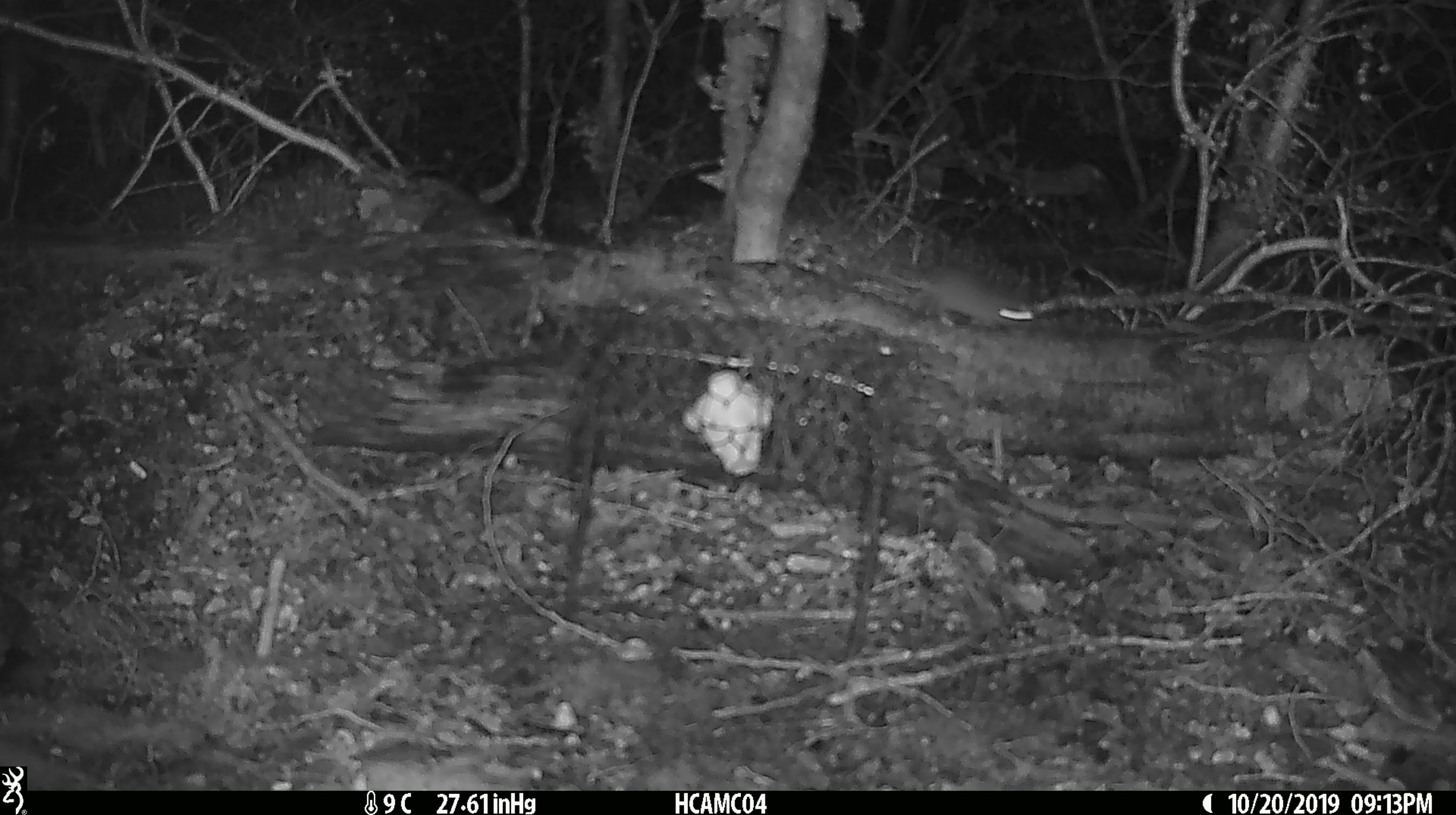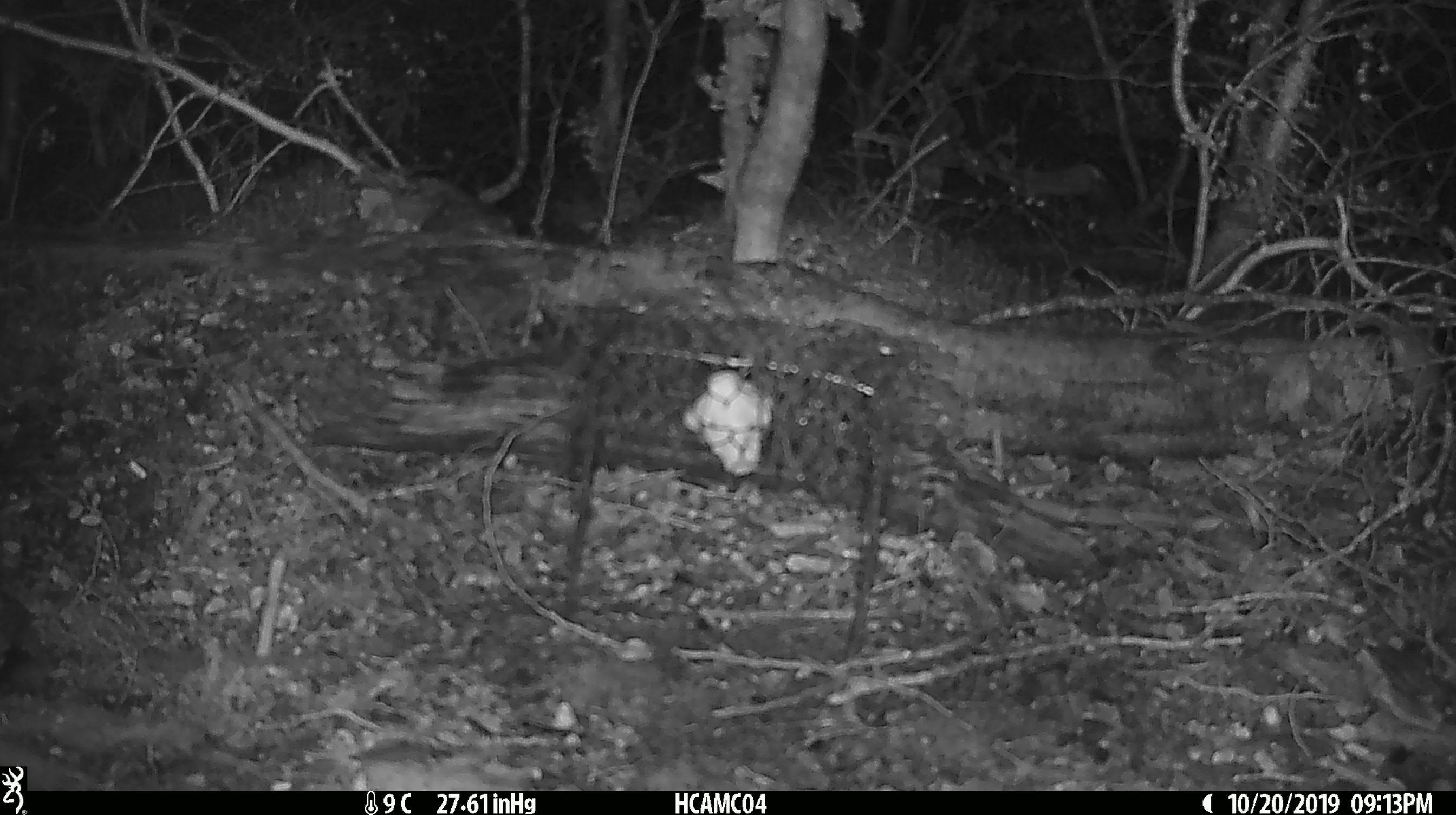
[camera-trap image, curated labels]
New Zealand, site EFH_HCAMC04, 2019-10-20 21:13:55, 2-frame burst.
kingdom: Animalia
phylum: Chordata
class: Mammalia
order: Rodentia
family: Muridae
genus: Mus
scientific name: Mus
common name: mouse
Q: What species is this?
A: Mouse (Mus).